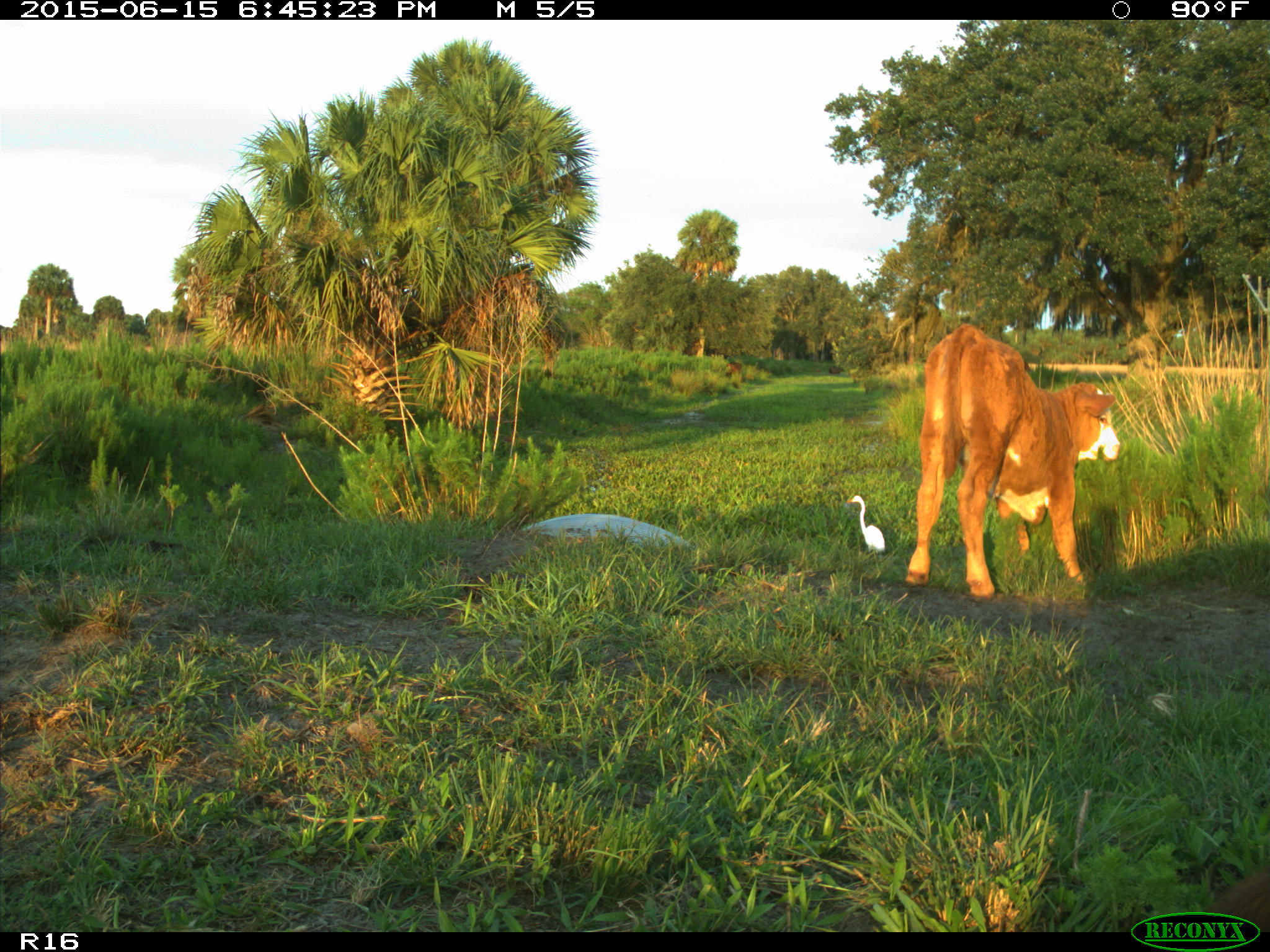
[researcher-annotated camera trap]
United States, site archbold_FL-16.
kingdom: Animalia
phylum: Chordata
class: Mammalia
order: Artiodactyla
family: Bovidae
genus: Bos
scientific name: Bos taurus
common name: domestic cow